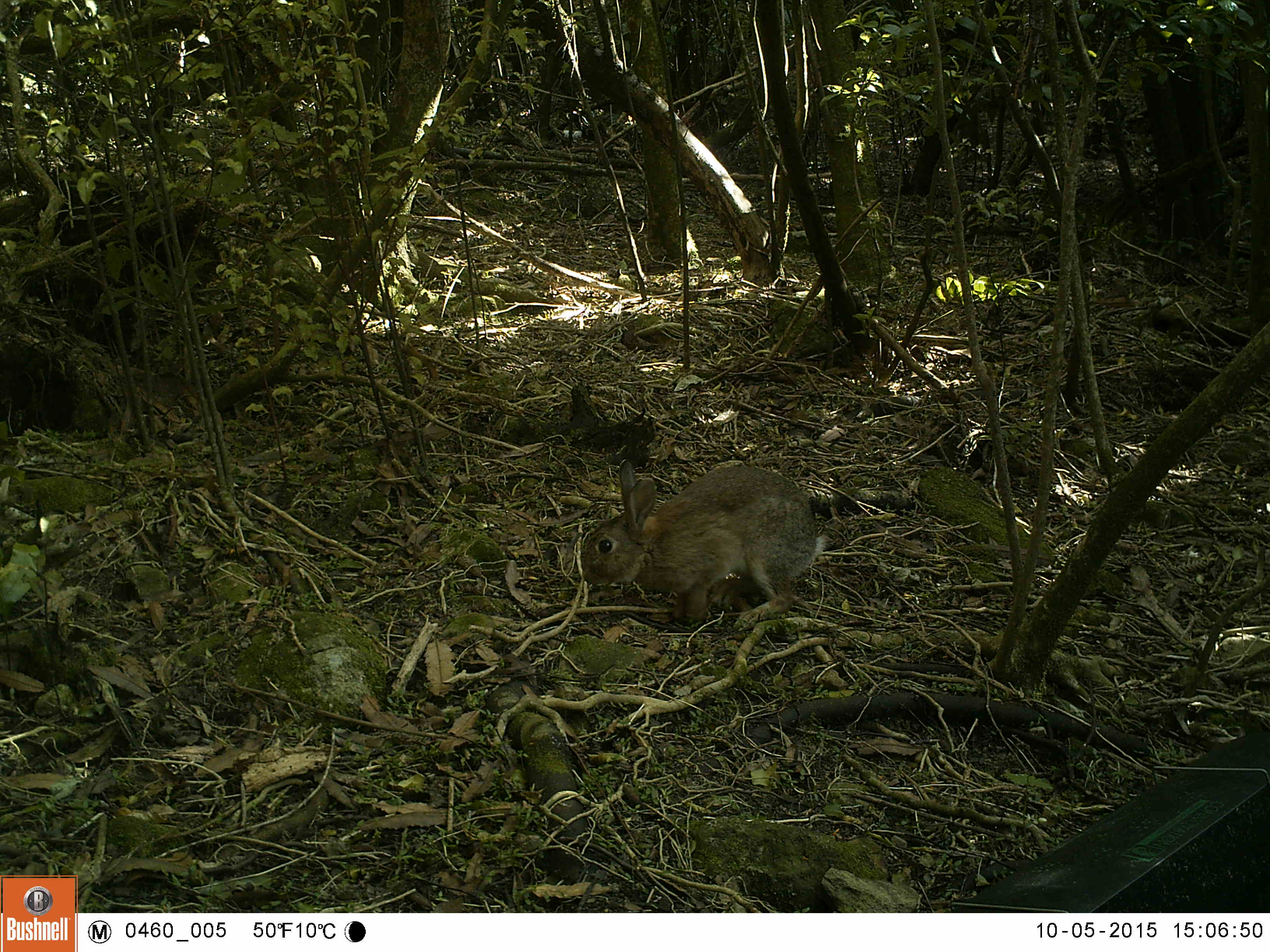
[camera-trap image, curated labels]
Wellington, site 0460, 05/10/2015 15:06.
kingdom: Animalia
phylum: Chordata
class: Mammalia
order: Lagomorpha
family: Leporidae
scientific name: Leporidae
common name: rabbit